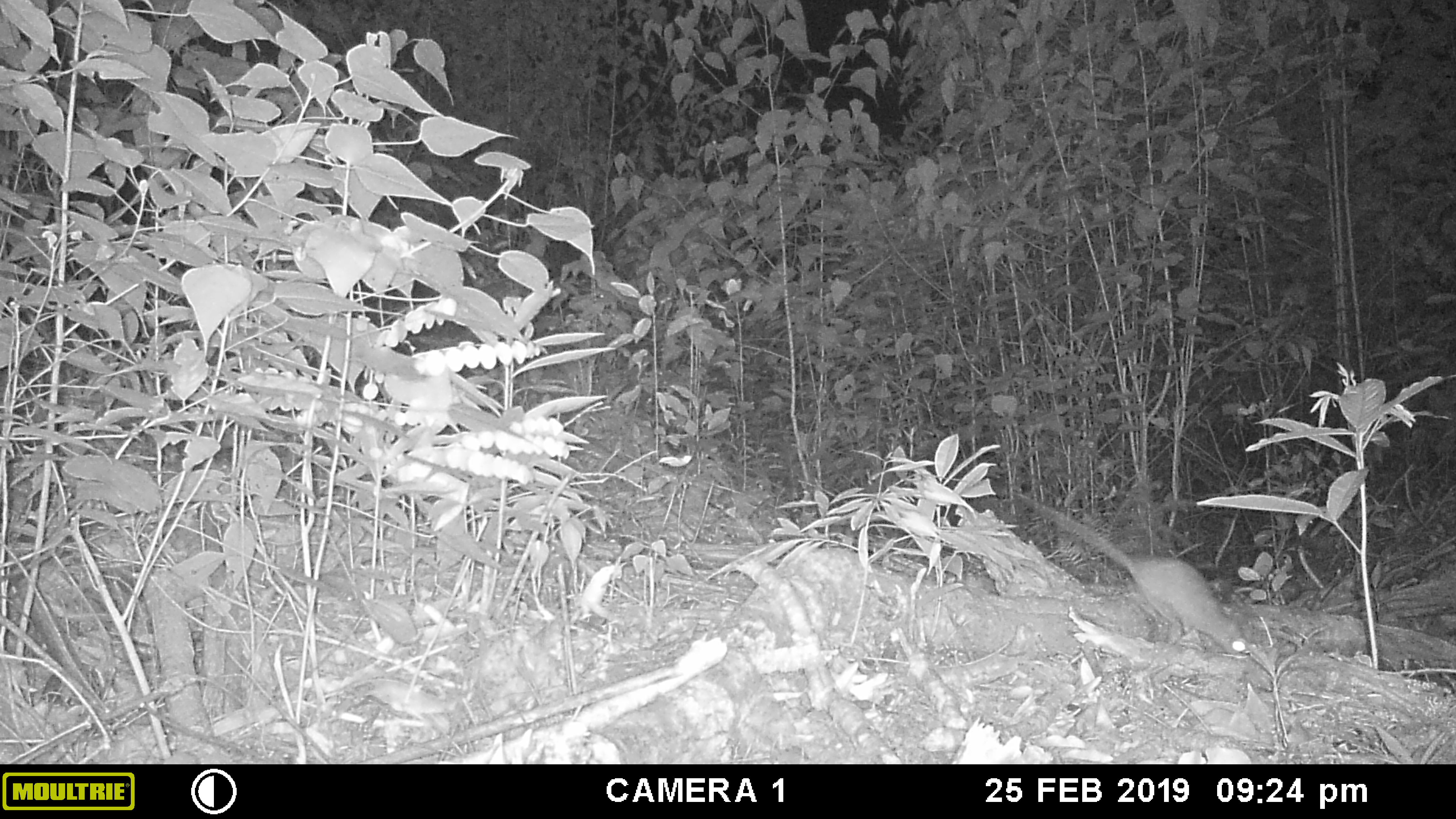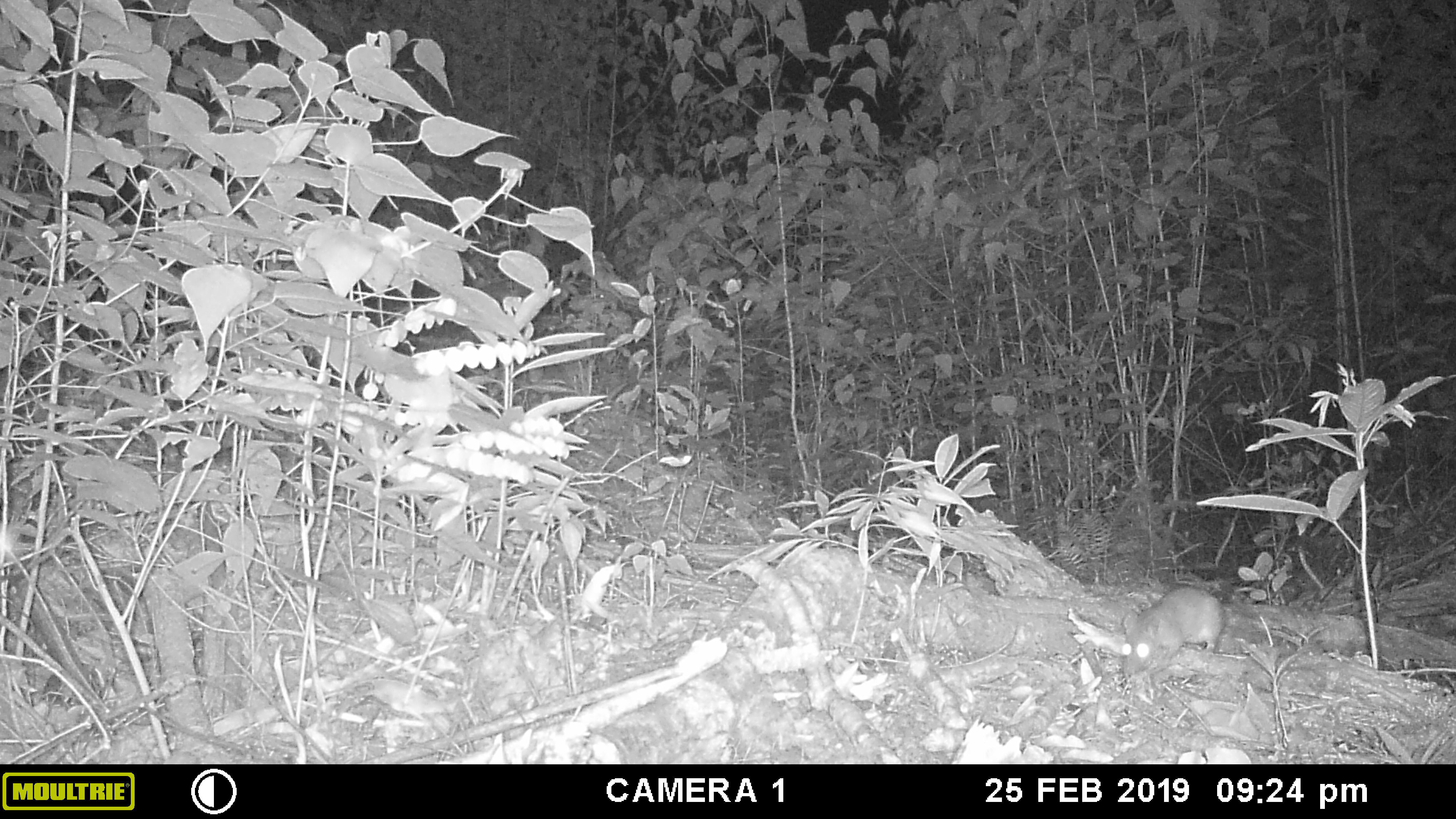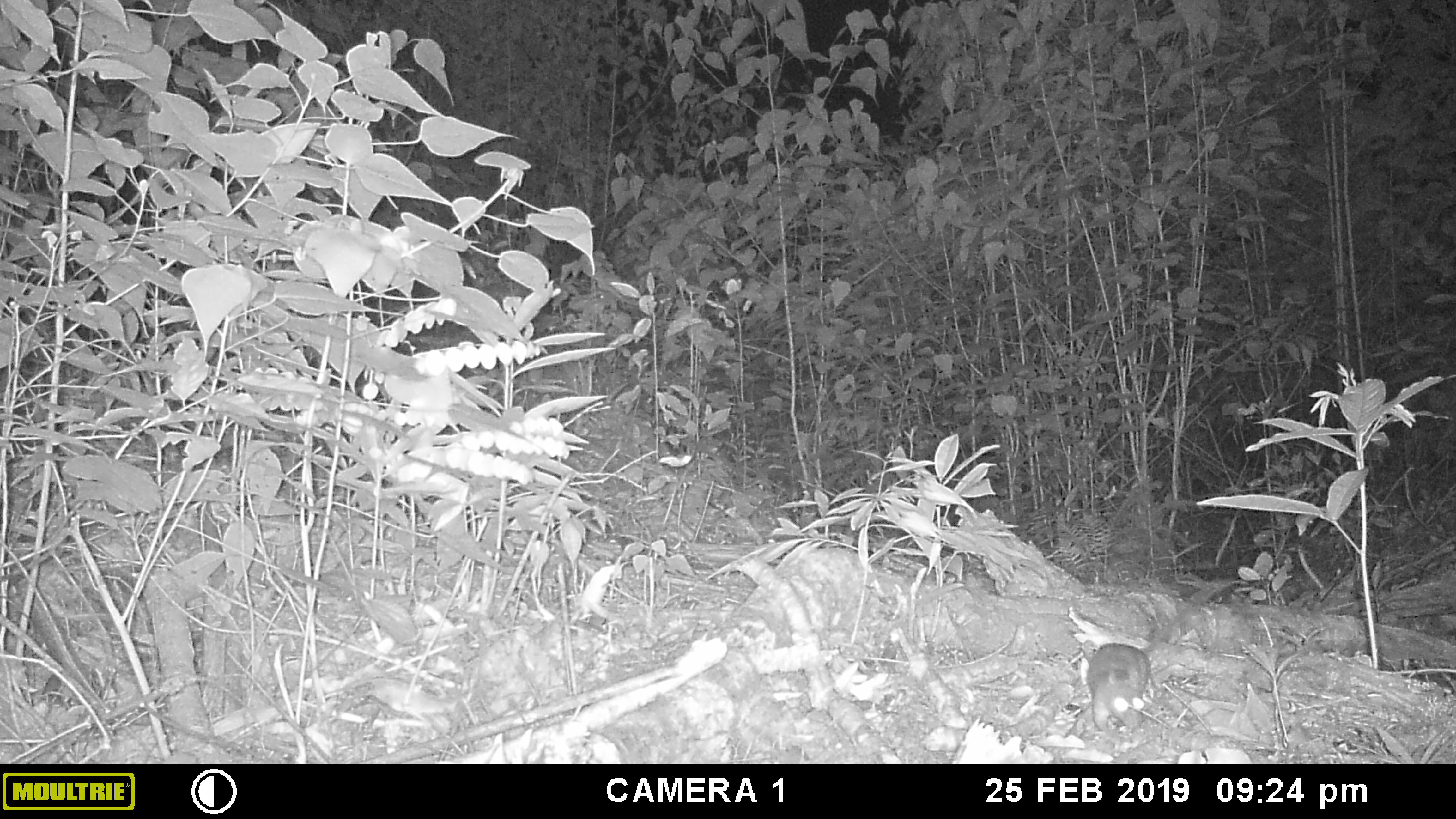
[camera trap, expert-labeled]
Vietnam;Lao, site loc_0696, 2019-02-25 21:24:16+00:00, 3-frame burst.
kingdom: Animalia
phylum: Chordata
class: Mammalia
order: Rodentia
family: Muridae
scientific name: Muridae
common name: old-world mice and rats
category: unidentified murid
Unidentified murid (old-world mice and rats) (Muridae). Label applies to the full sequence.